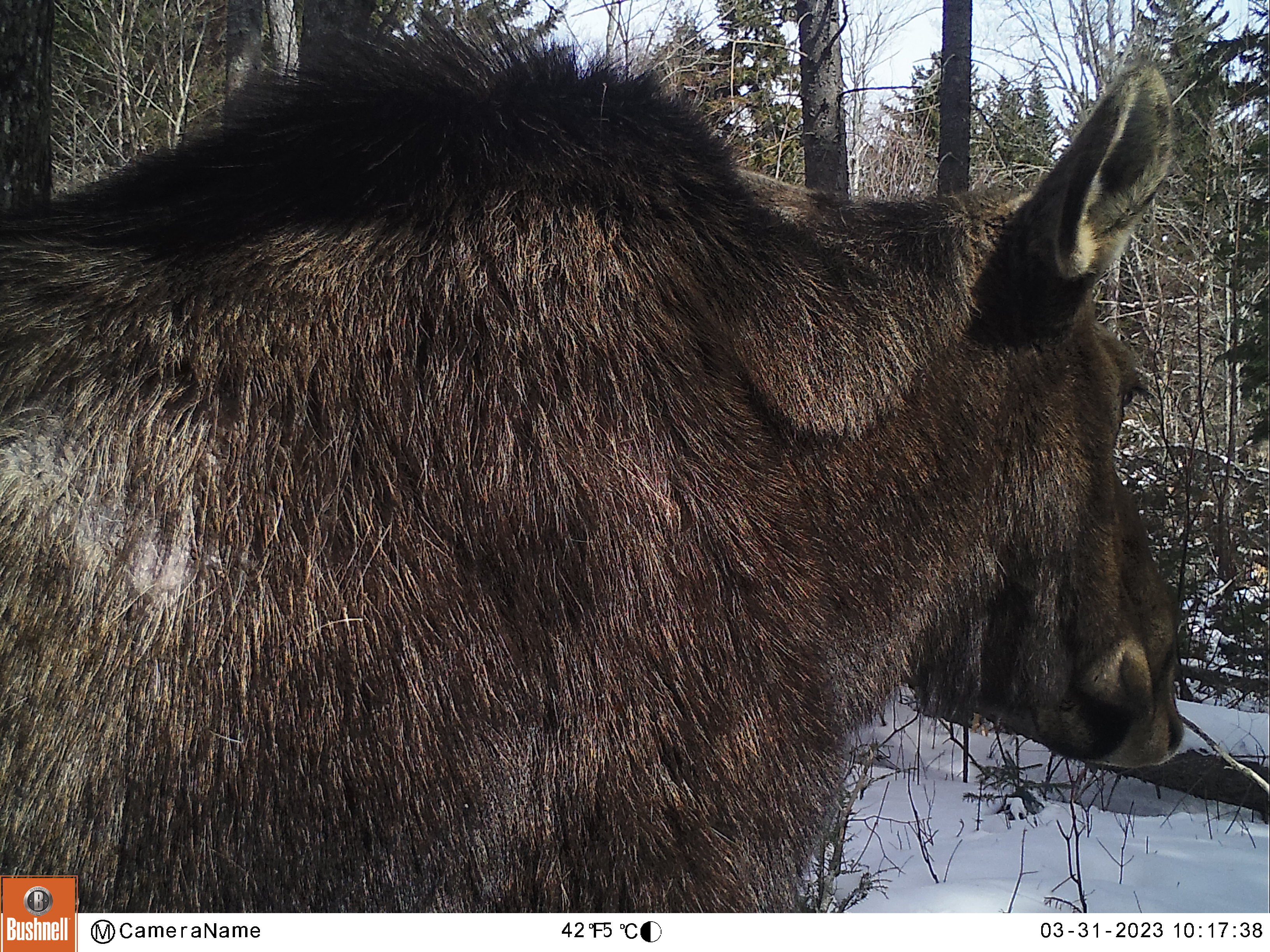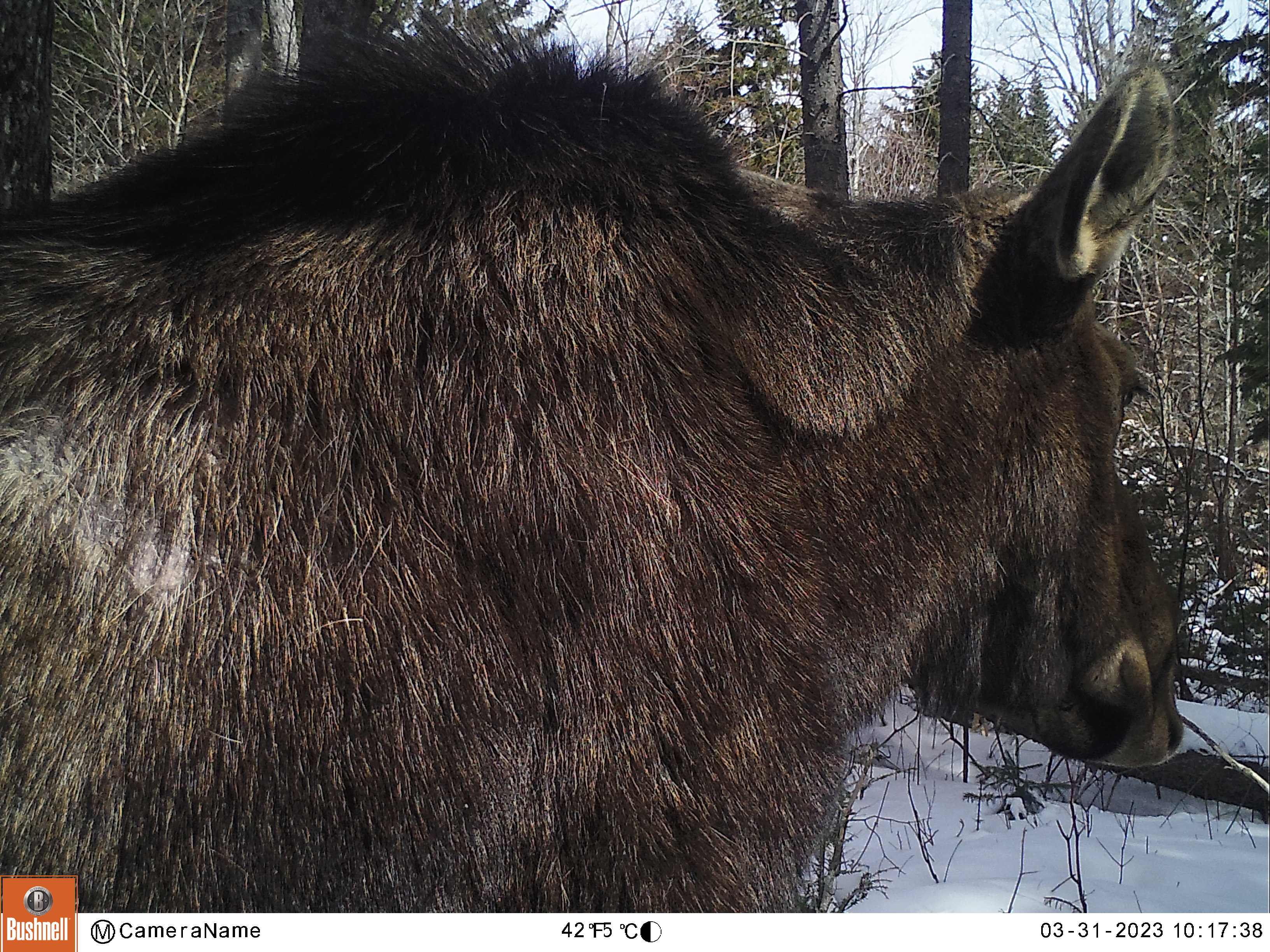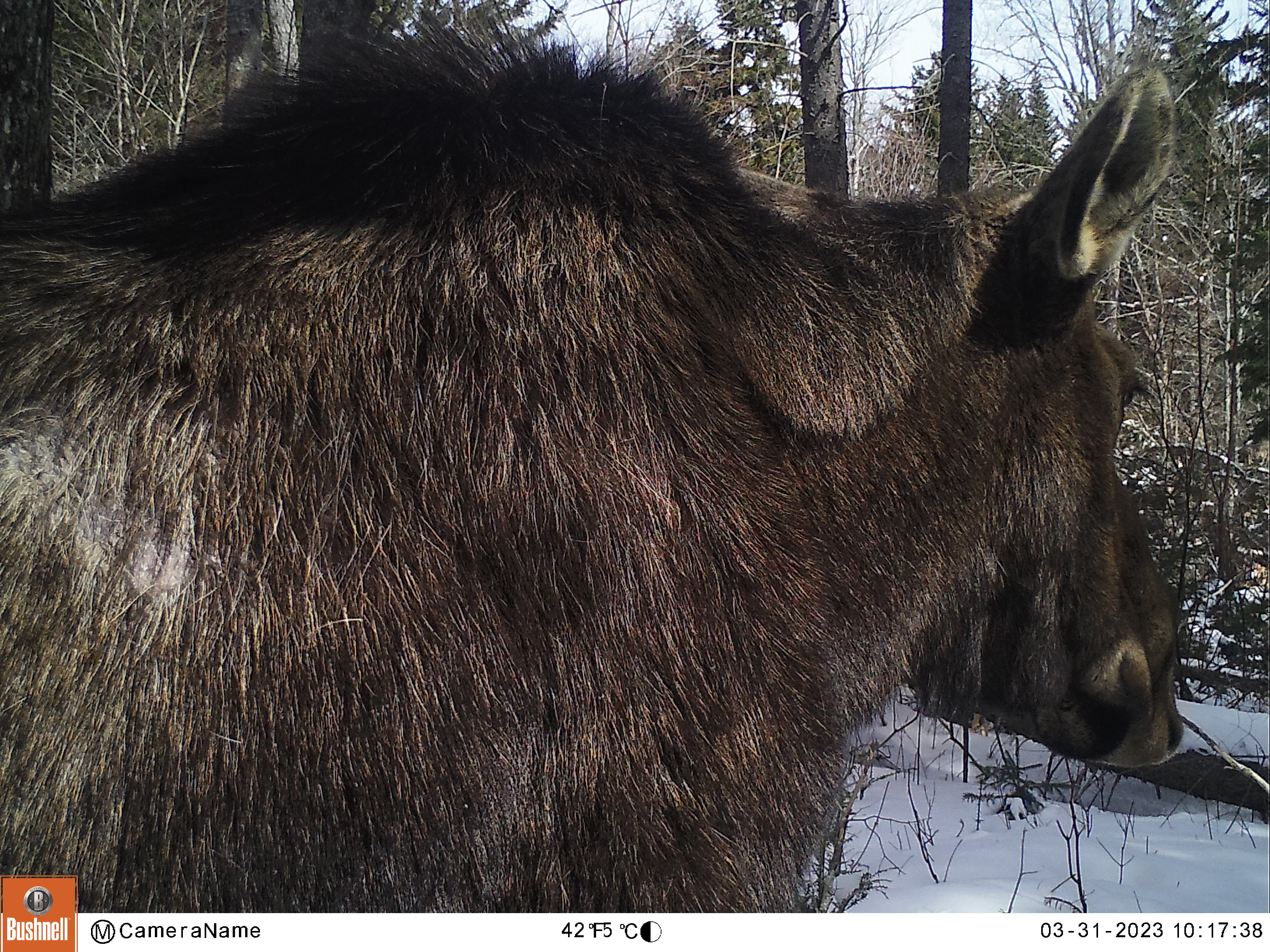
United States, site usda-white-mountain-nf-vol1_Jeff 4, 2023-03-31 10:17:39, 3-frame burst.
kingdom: Animalia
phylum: Chordata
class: Mammalia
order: Artiodactyla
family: Cervidae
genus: Alces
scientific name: Alces alces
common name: moose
Moose (Alces alces).